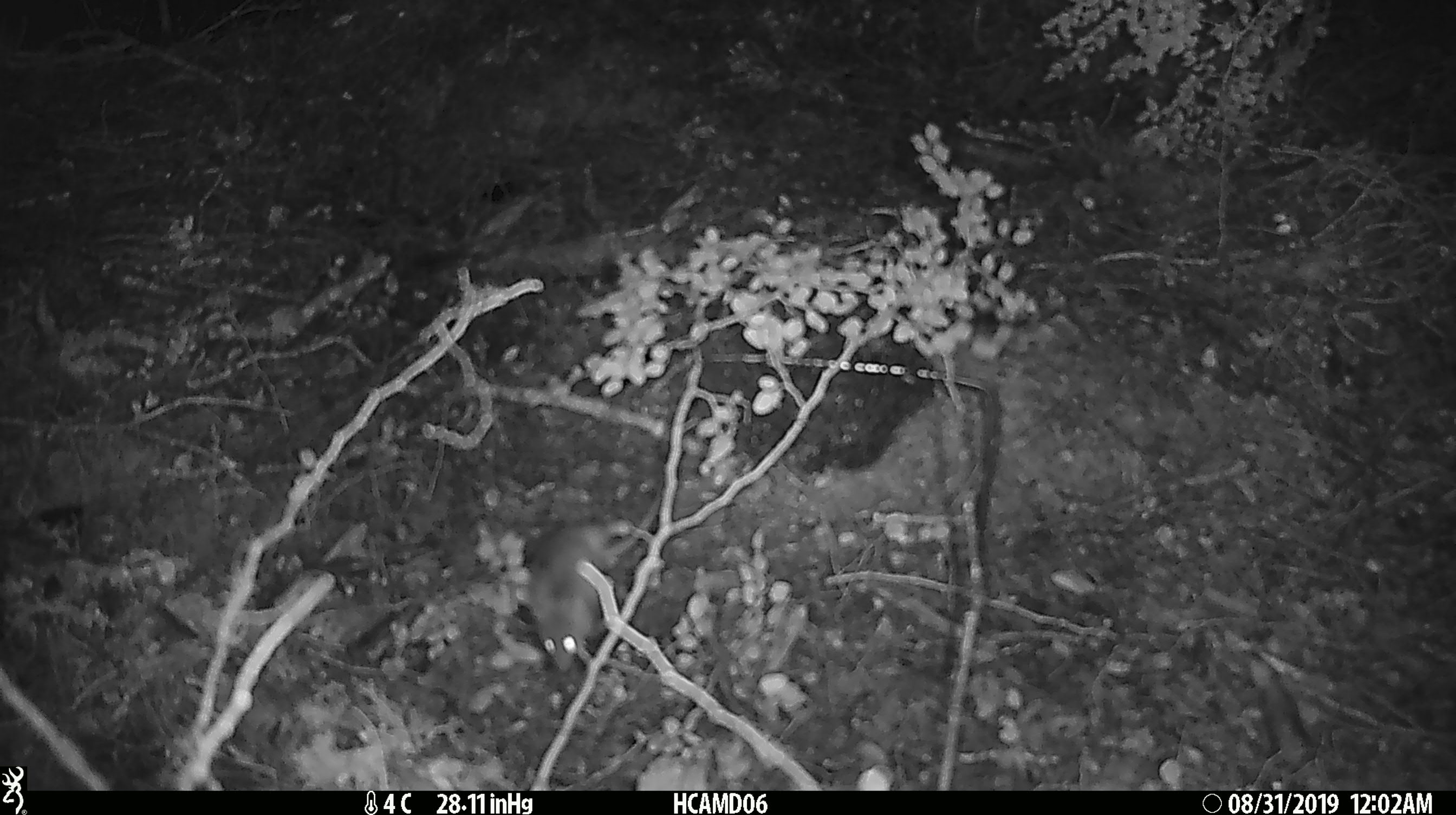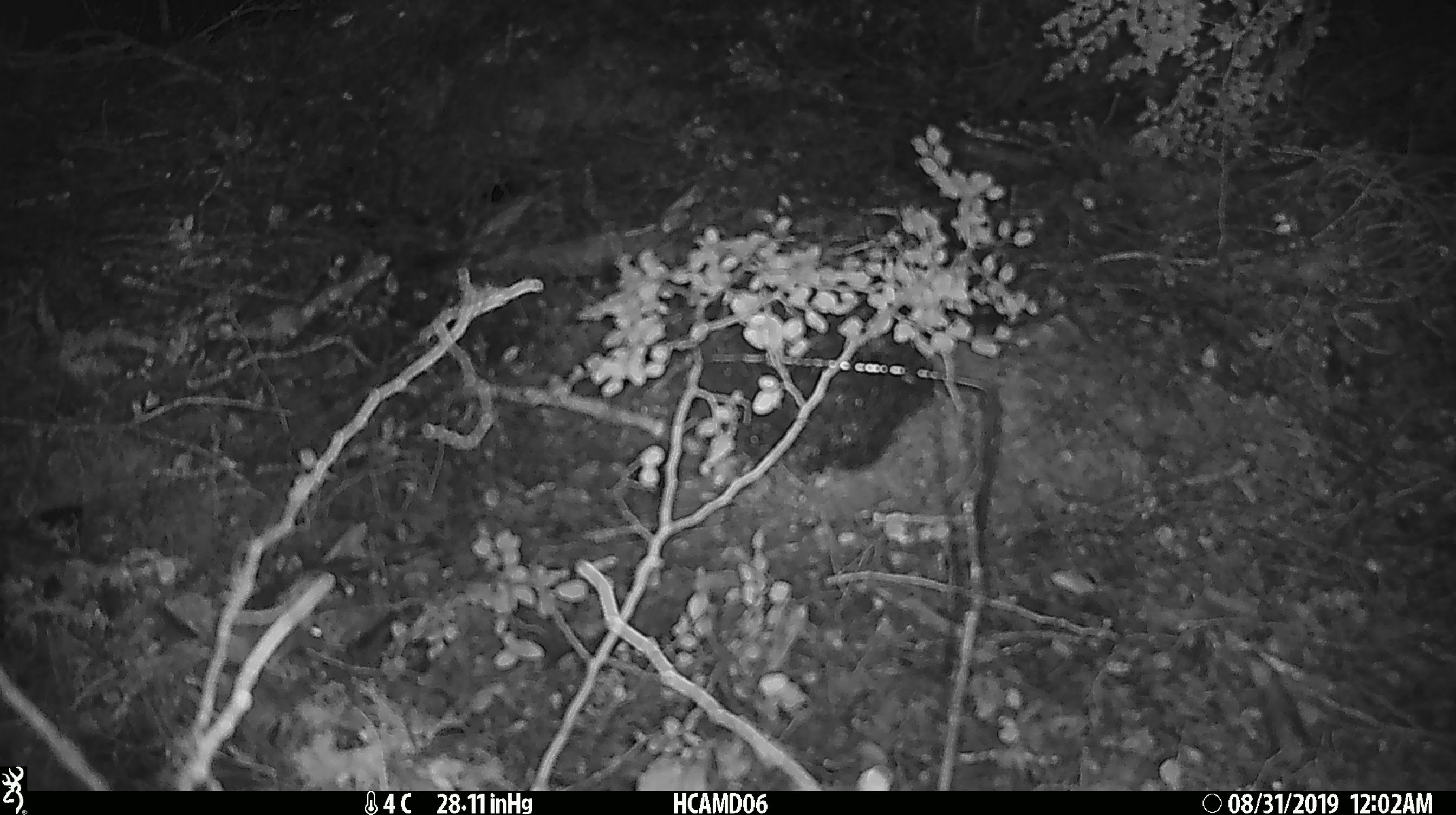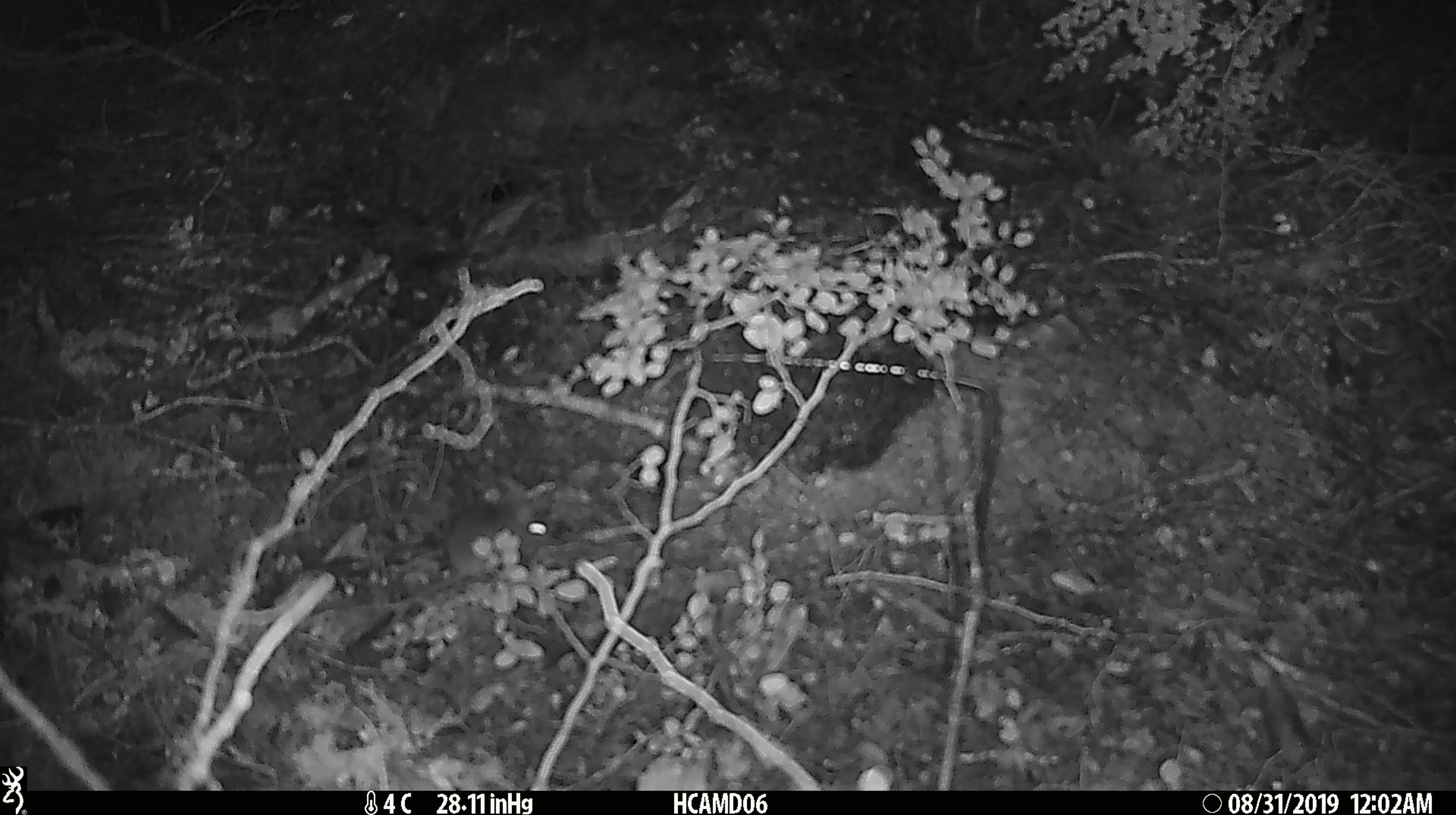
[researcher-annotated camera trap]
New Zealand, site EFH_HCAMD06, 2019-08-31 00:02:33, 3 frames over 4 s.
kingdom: Animalia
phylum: Chordata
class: Mammalia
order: Rodentia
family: Muridae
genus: Mus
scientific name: Mus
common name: mouse